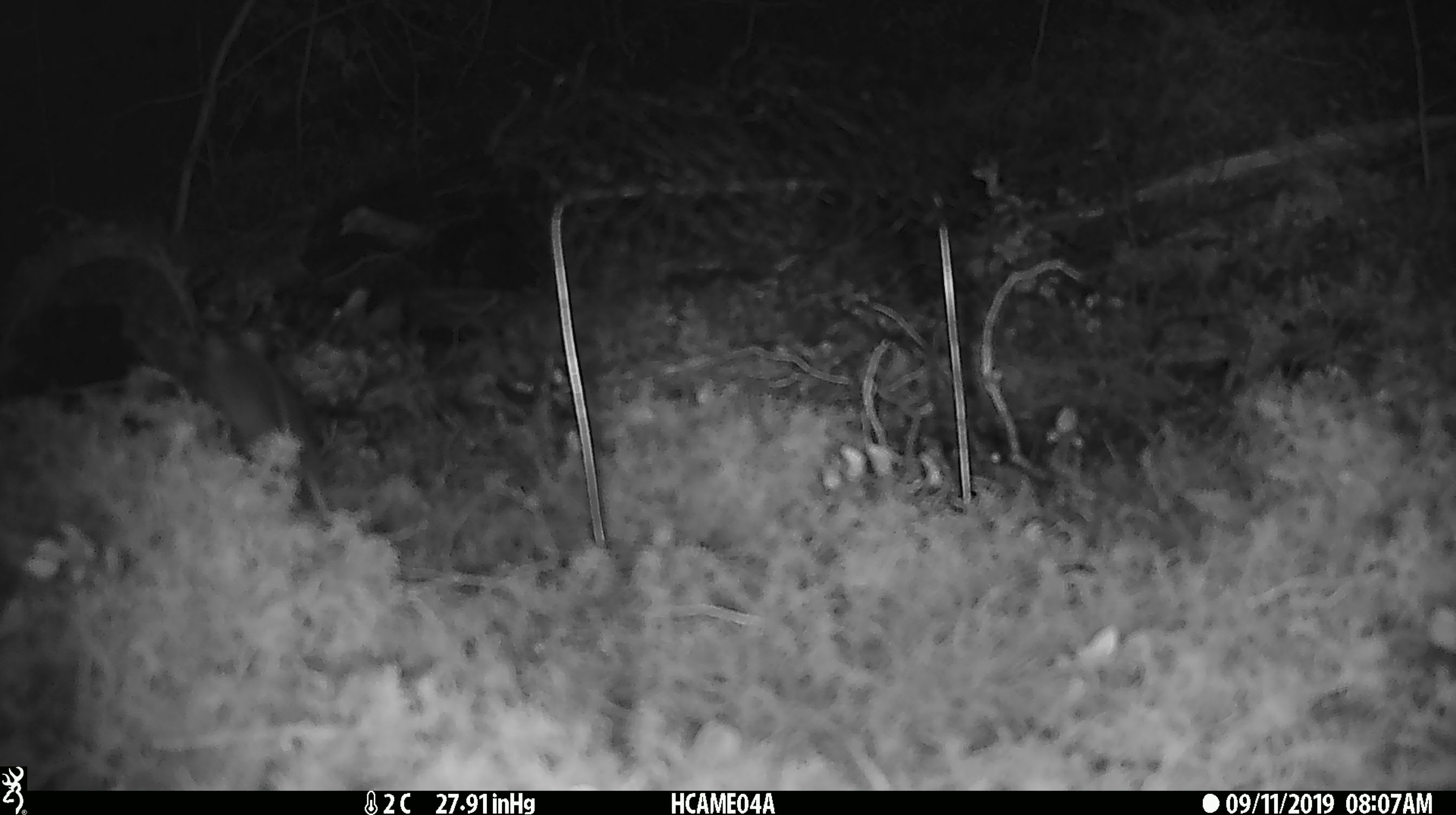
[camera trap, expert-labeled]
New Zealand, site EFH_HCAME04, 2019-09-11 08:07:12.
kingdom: Animalia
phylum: Chordata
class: Mammalia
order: Rodentia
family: Muridae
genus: Mus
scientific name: Mus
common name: mouse